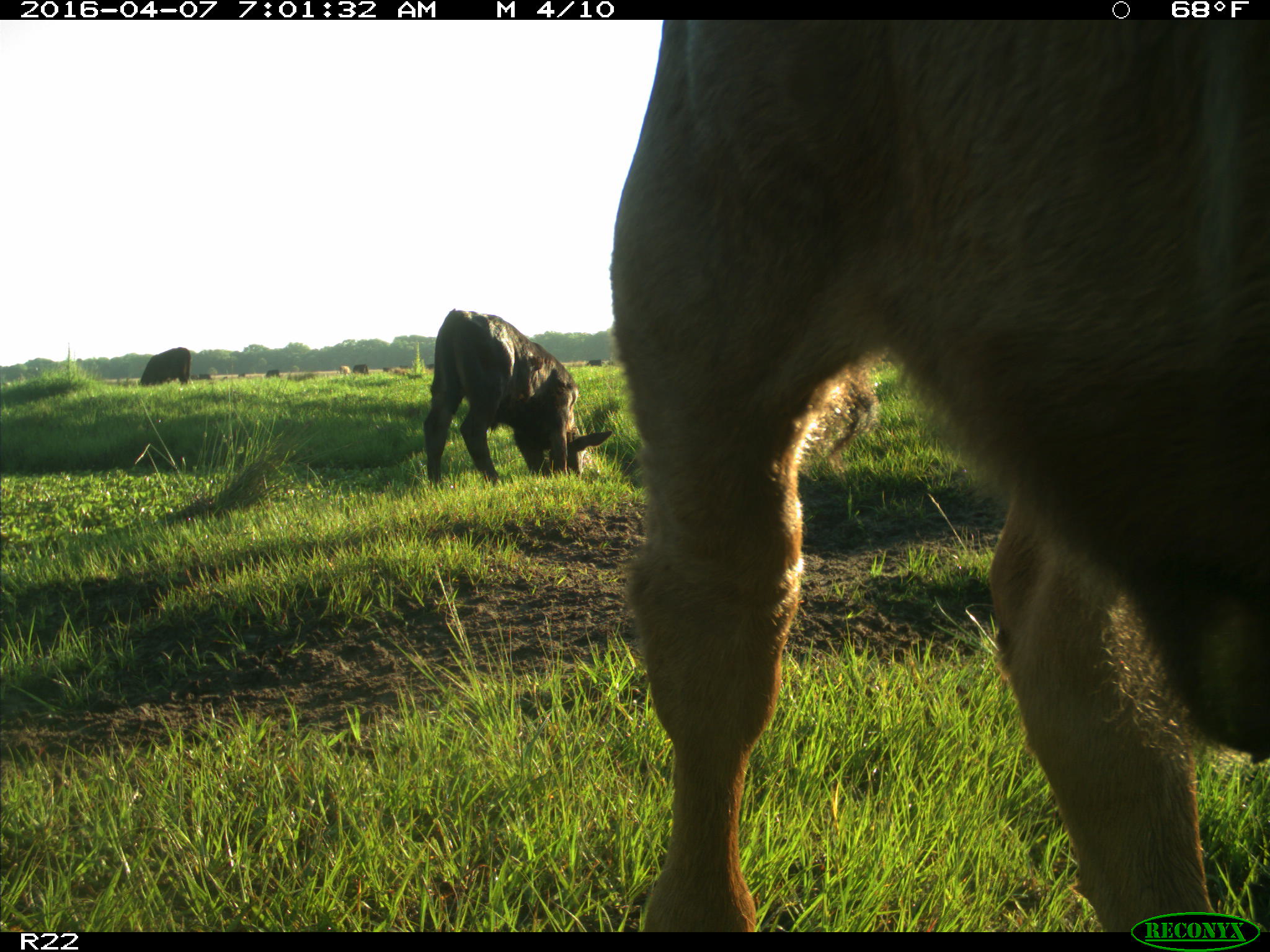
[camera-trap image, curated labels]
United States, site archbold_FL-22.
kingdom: Animalia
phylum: Chordata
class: Mammalia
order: Artiodactyla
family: Bovidae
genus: Bos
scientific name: Bos taurus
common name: domestic cow